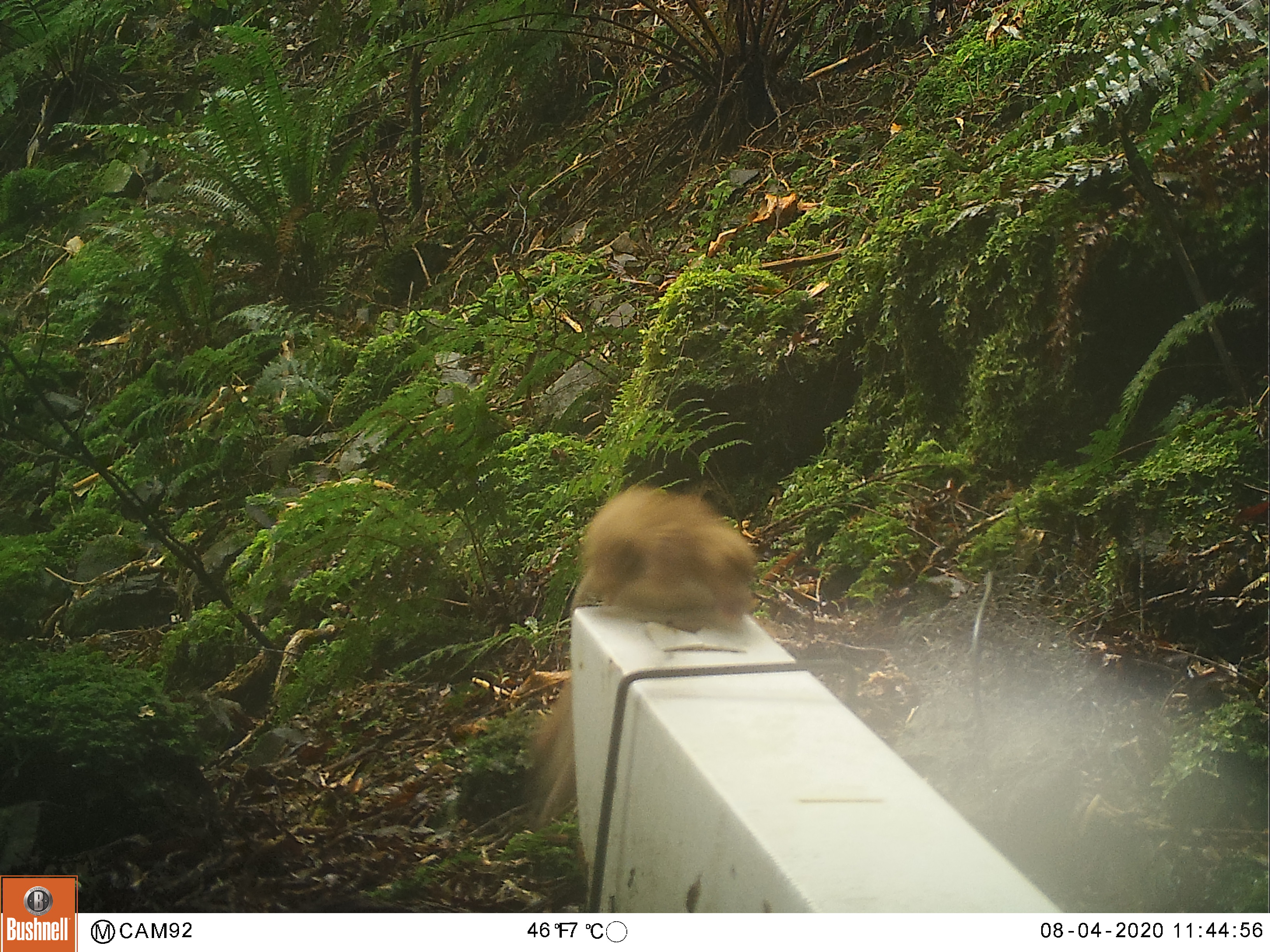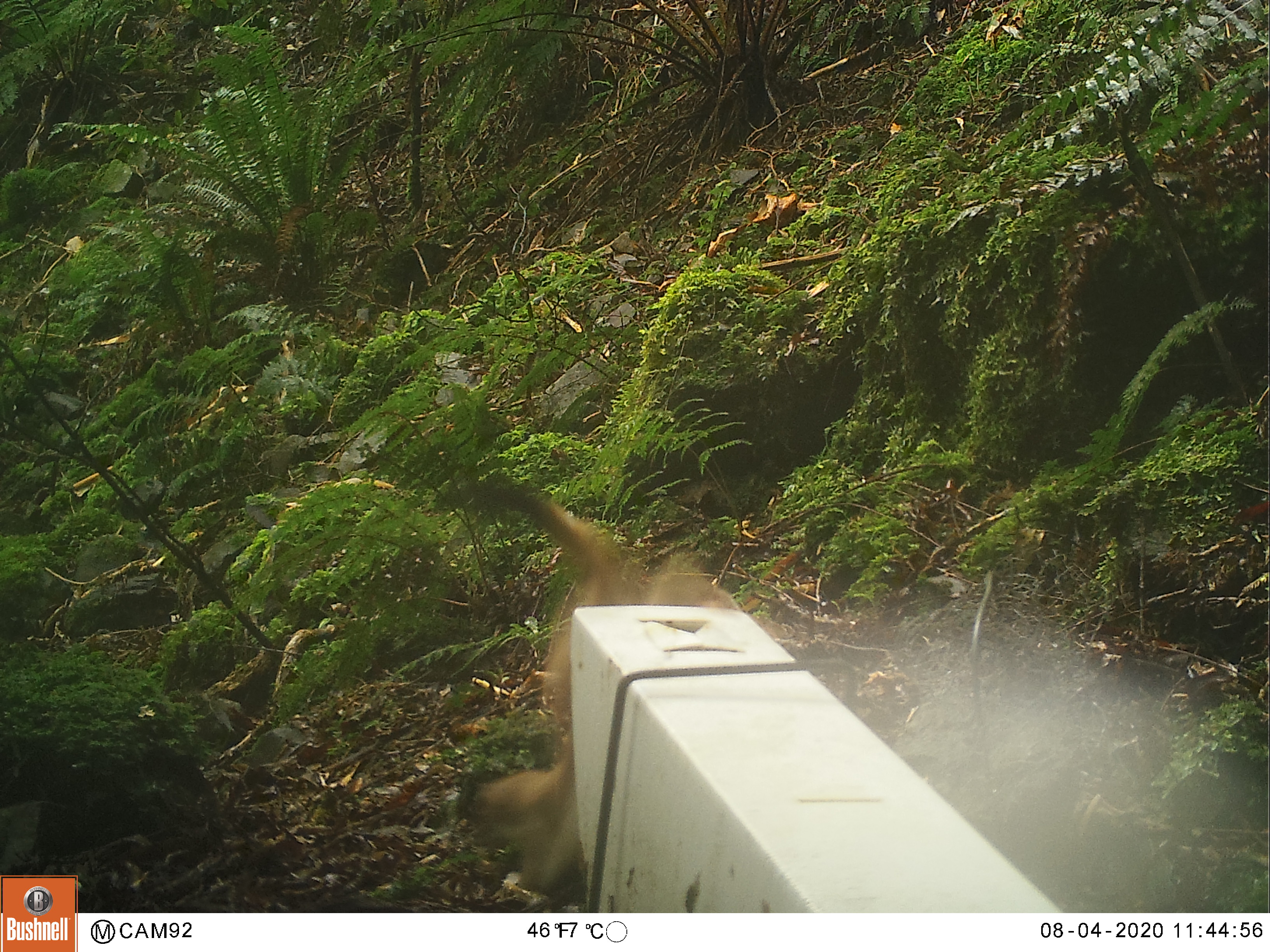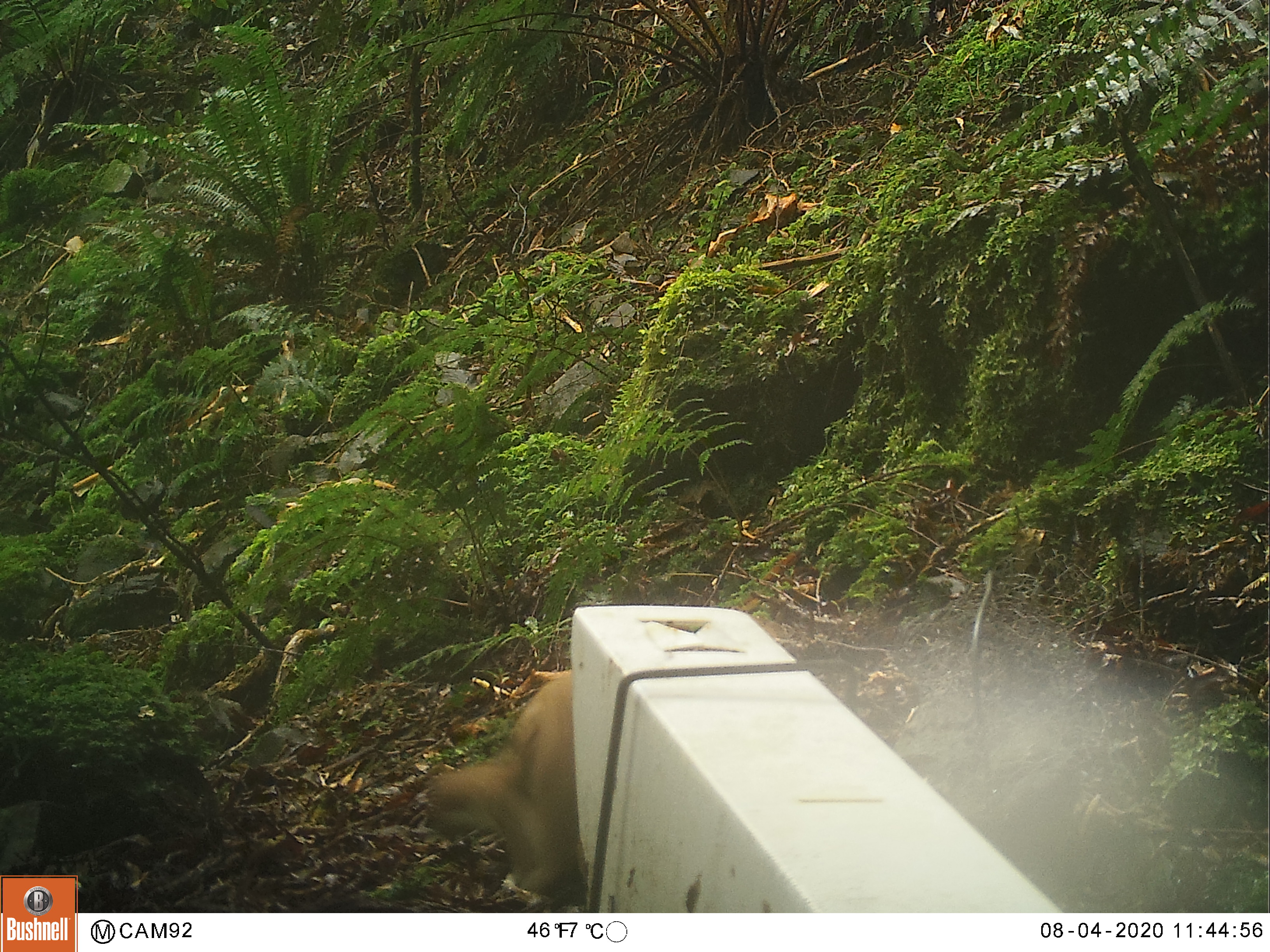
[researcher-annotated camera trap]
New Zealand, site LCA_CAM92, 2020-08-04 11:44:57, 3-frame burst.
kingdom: Animalia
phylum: Chordata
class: Mammalia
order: Carnivora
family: Mustelidae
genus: Mustela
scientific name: Mustela erminea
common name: stoat